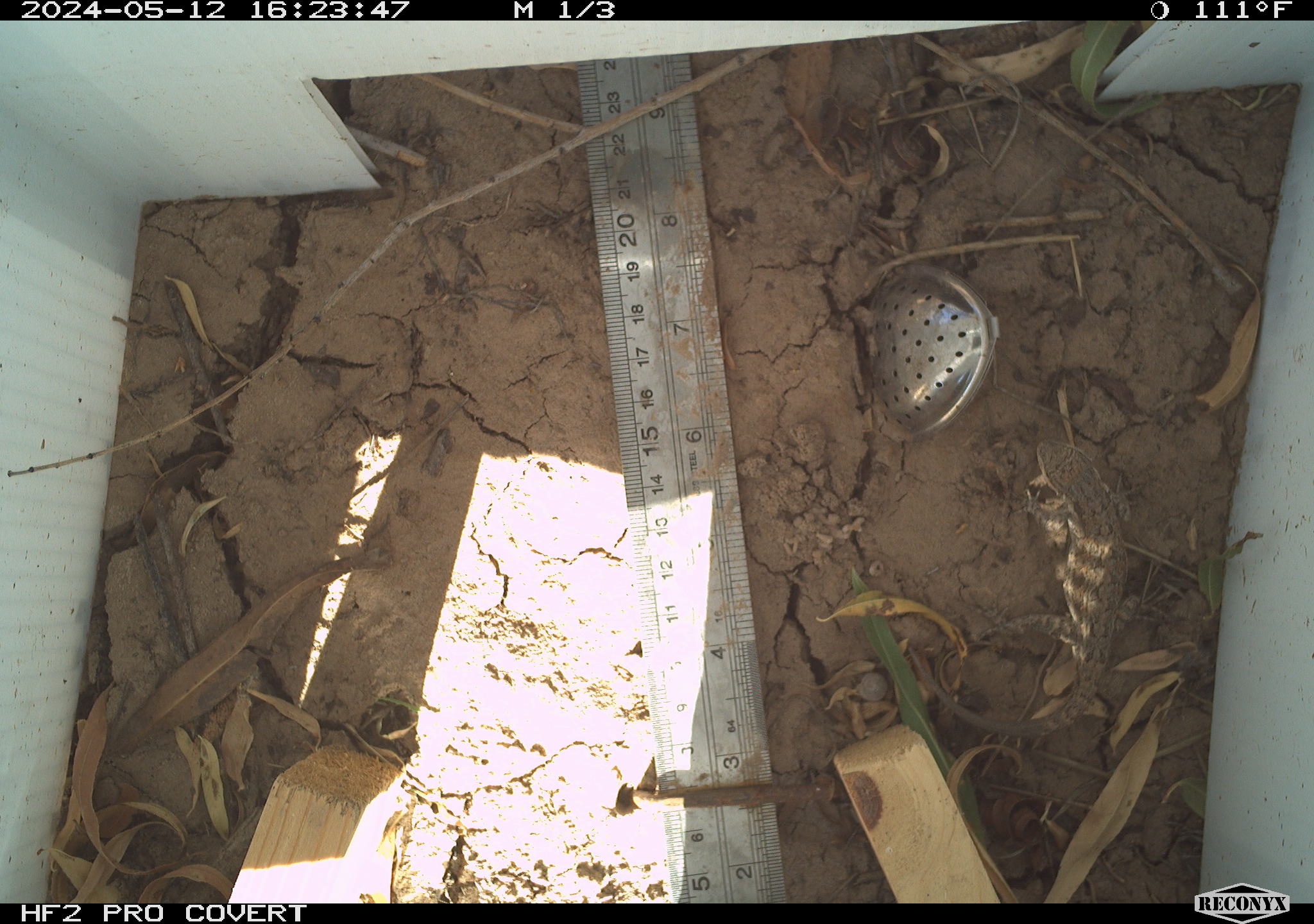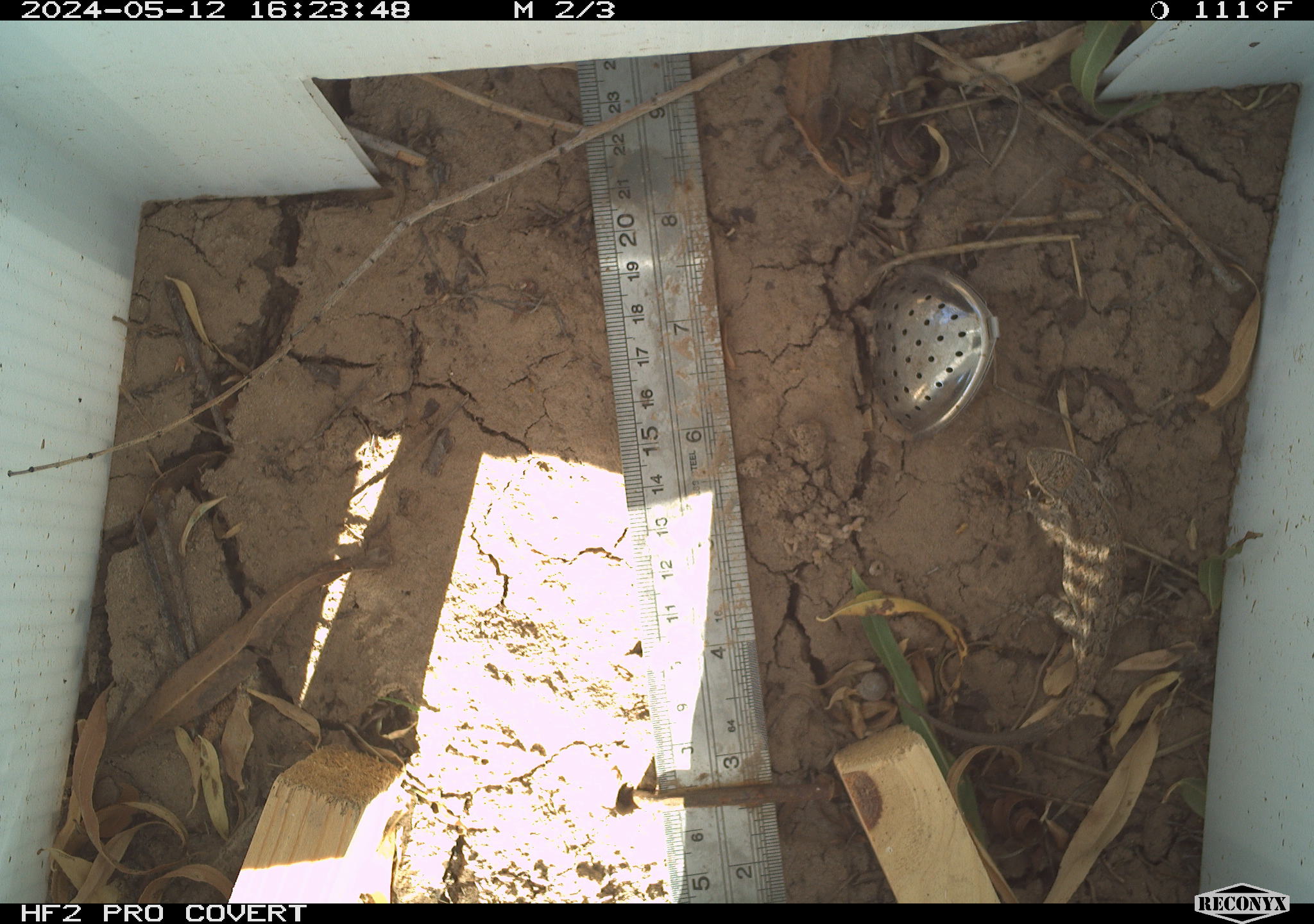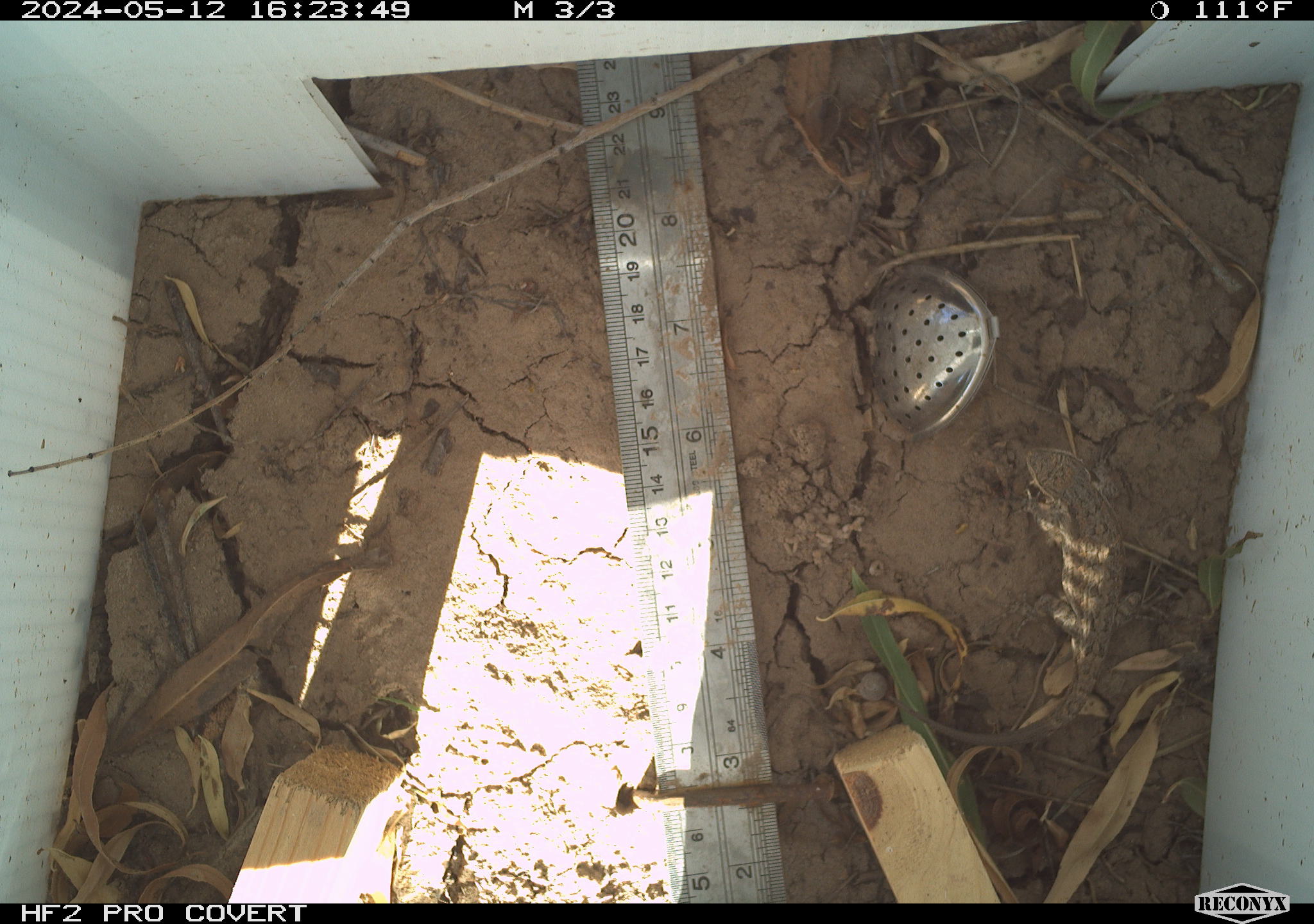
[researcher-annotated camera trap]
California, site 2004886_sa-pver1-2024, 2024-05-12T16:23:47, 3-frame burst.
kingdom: Animalia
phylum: Chordata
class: Reptilia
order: Squamata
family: Phrynosomatidae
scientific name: Phrynosomatidae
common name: phrynosomatid lizards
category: phrynosomatidae family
Phrynosomatidae family (phrynosomatid lizards) (Phrynosomatidae).